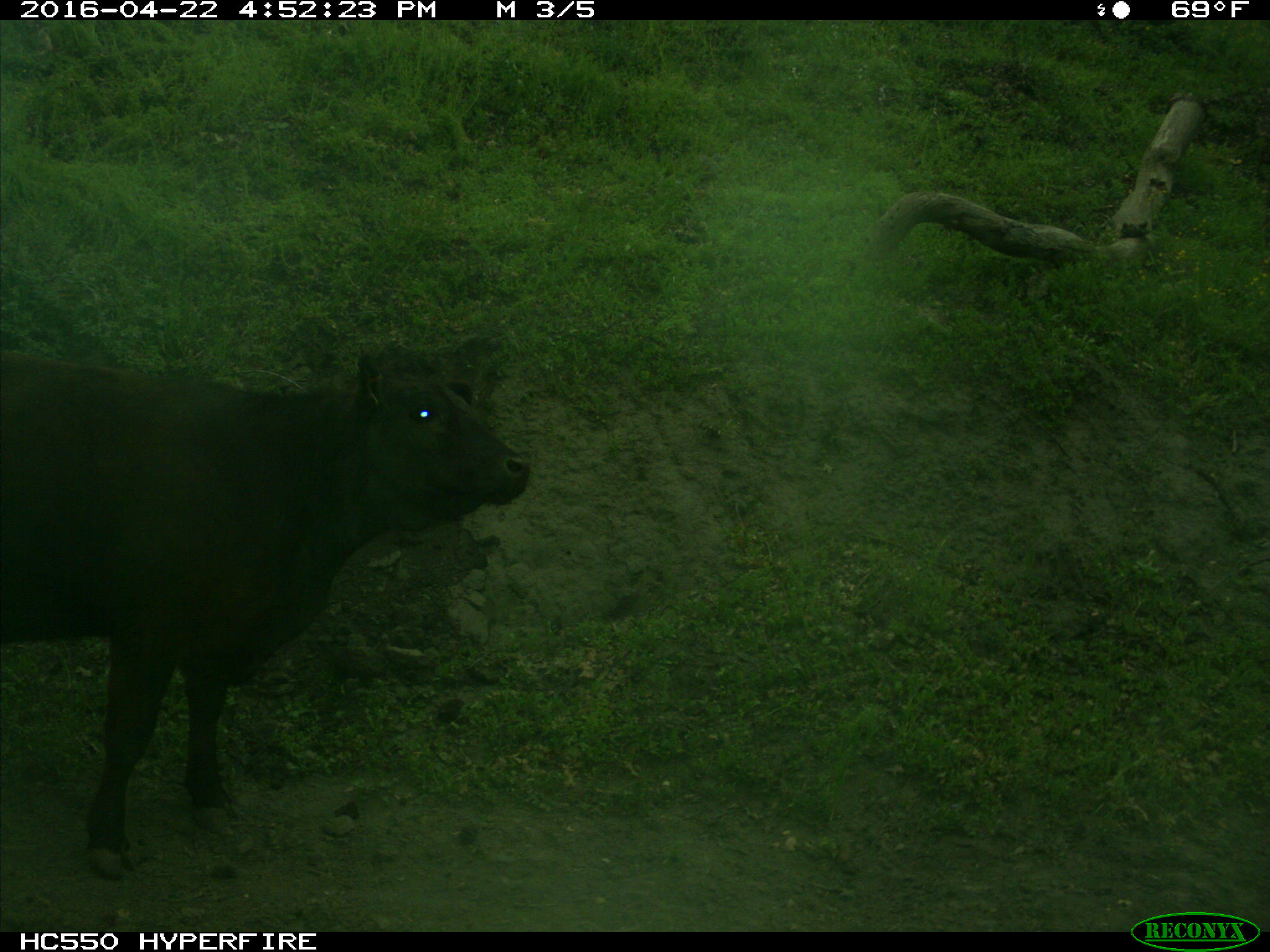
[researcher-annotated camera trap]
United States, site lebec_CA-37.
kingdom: Animalia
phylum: Chordata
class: Mammalia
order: Artiodactyla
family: Bovidae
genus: Bos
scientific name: Bos taurus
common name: domestic cow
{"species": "Bos taurus (domestic cow)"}